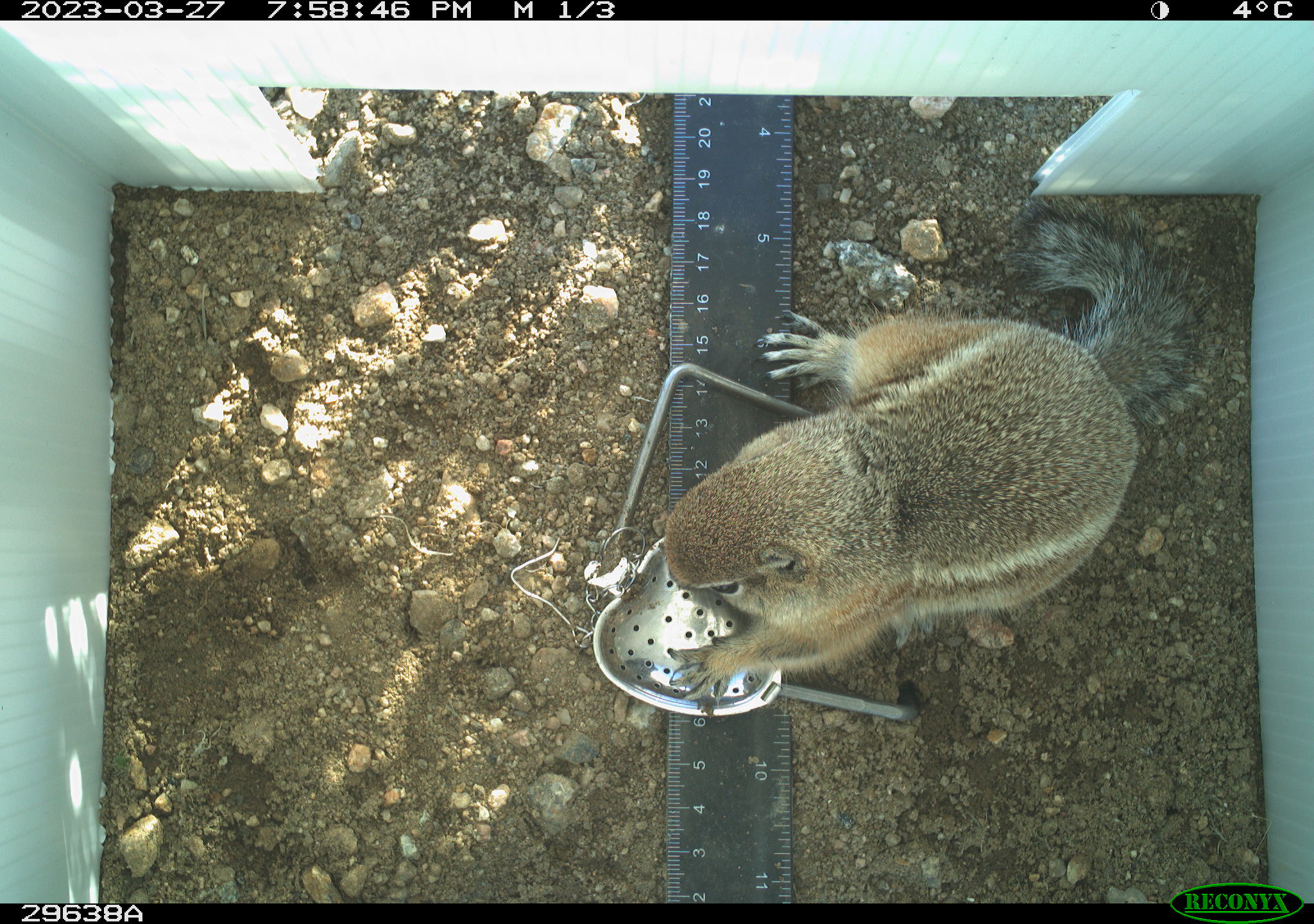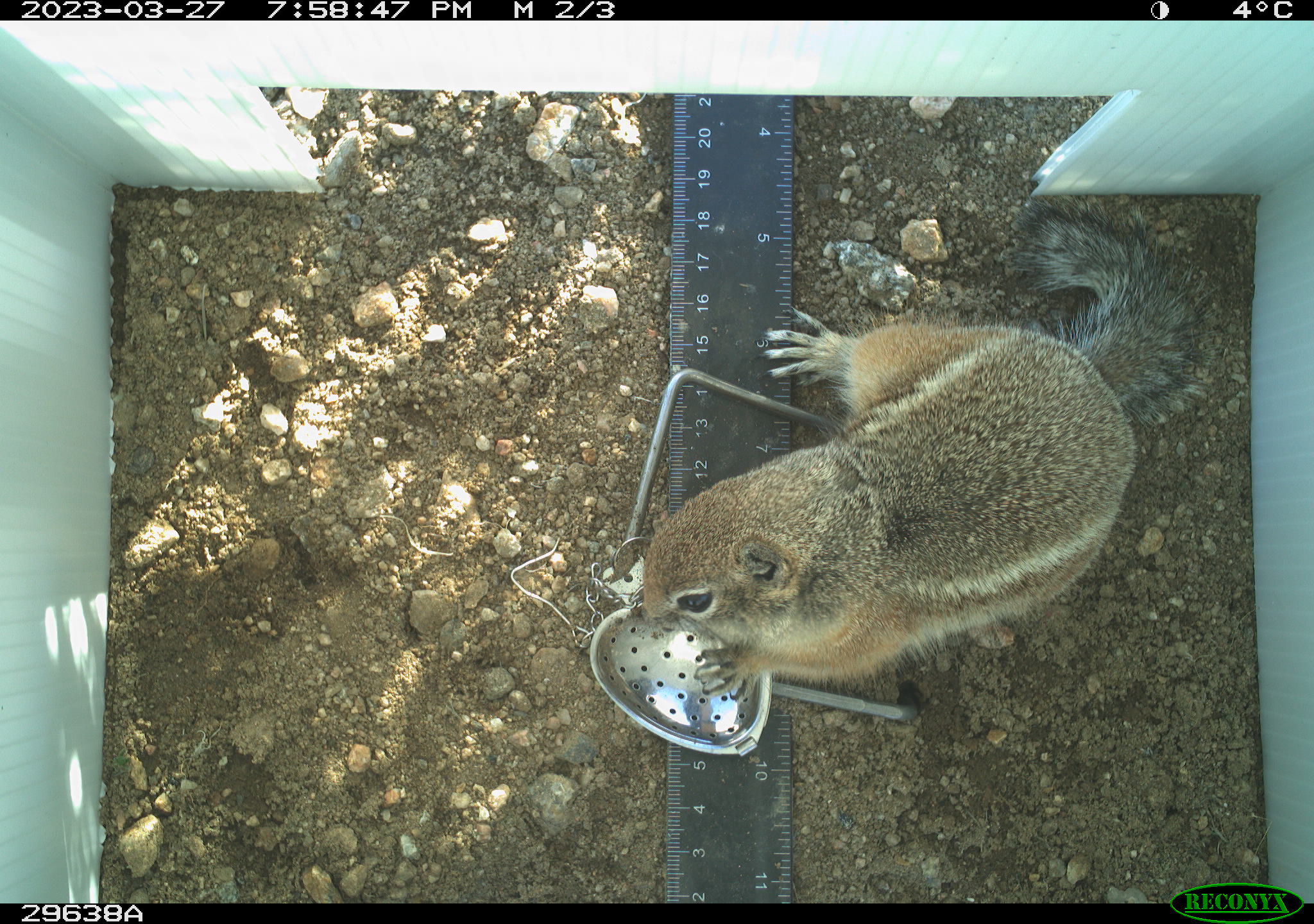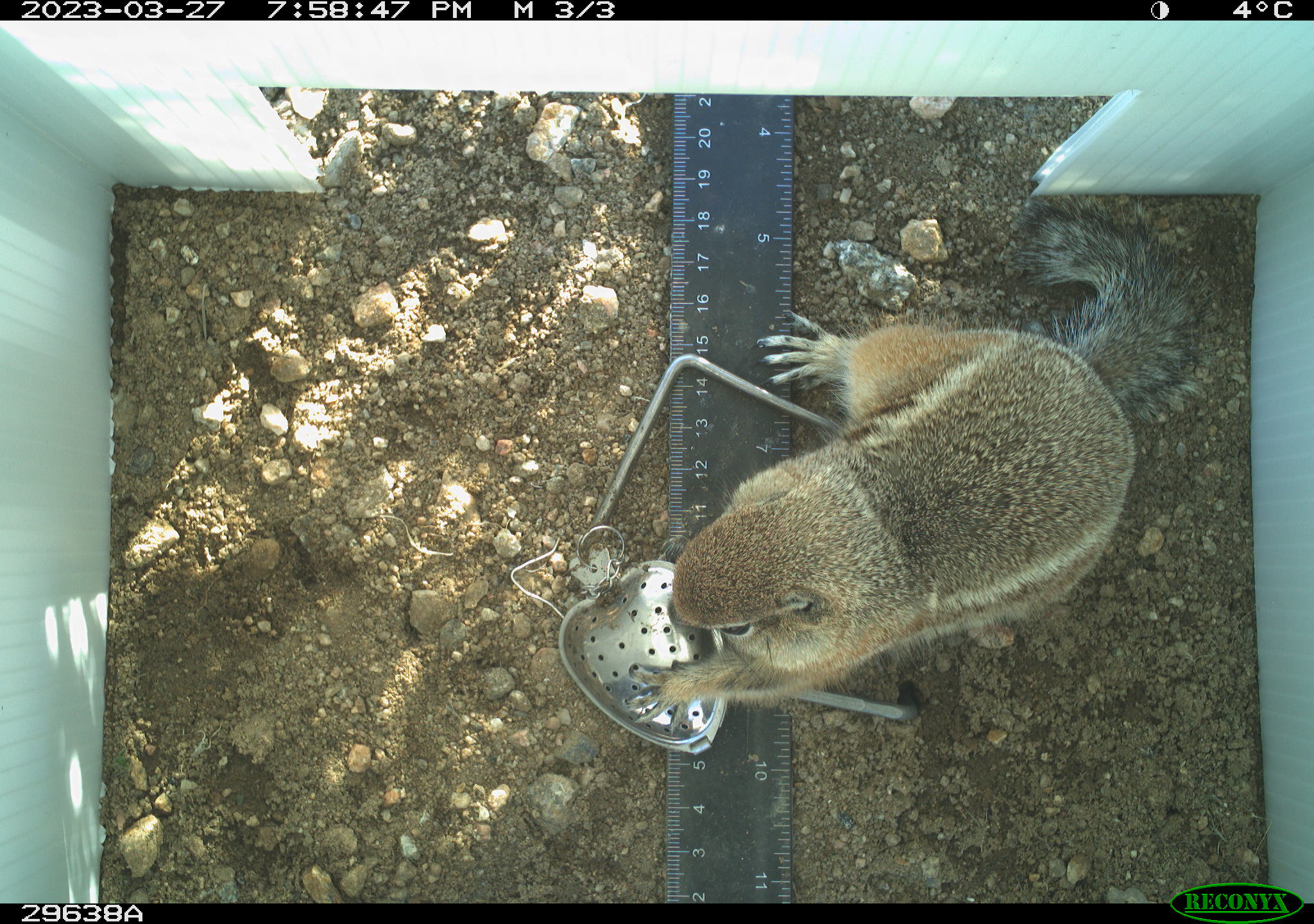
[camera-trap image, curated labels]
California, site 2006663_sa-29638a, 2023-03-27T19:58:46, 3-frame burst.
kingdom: Animalia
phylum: Chordata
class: Mammalia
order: Rodentia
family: Sciuridae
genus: Ammospermophilus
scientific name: Ammospermophilus leucurus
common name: white-tailed antelope squirrel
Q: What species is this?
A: White-tailed antelope squirrel (Ammospermophilus leucurus).